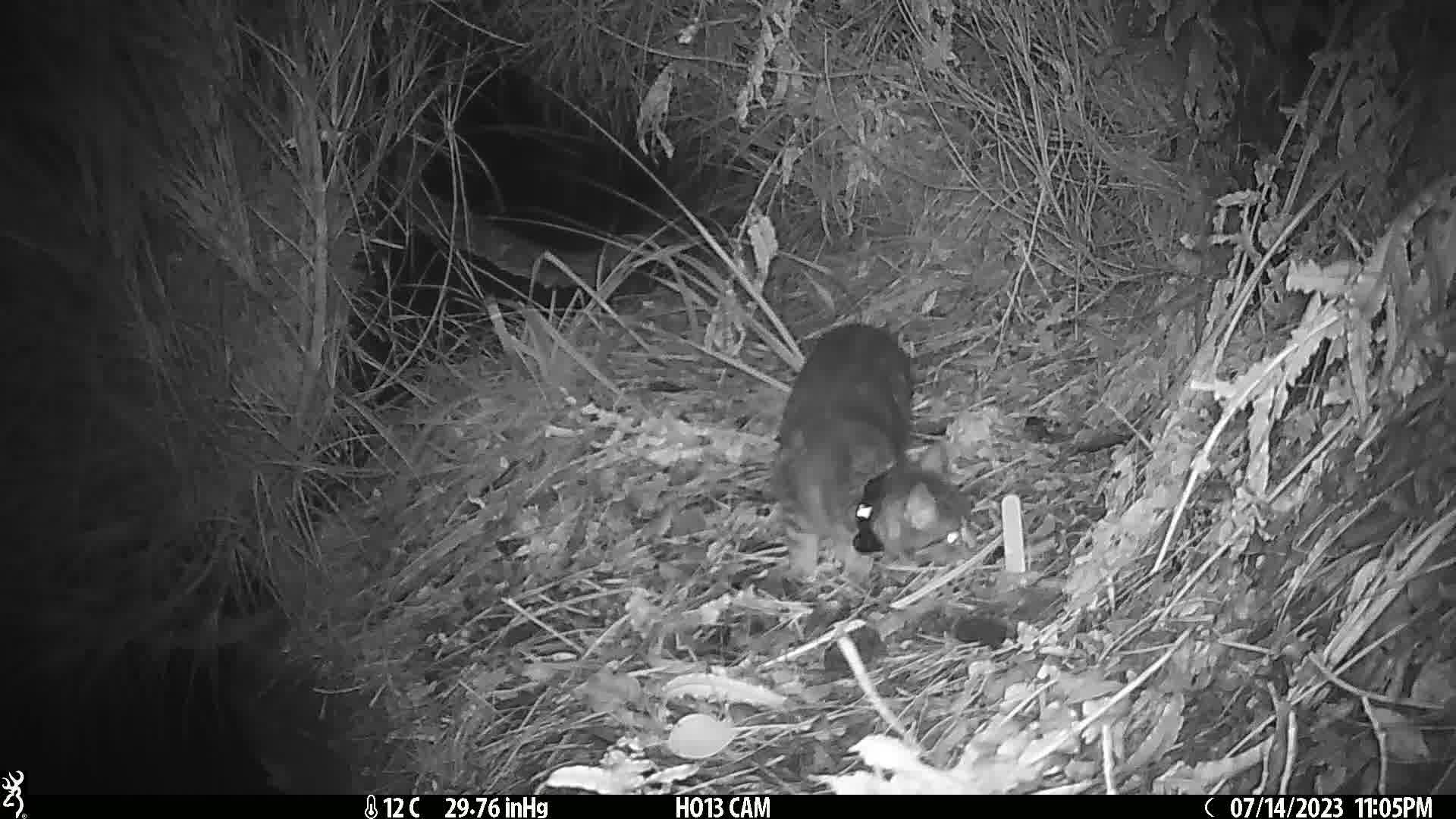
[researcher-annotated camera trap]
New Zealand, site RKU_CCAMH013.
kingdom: Animalia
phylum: Chordata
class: Mammalia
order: Carnivora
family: Felidae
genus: Felis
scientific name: Felis catus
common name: domestic cat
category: cat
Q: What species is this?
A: Cat (domestic cat) (Felis catus).